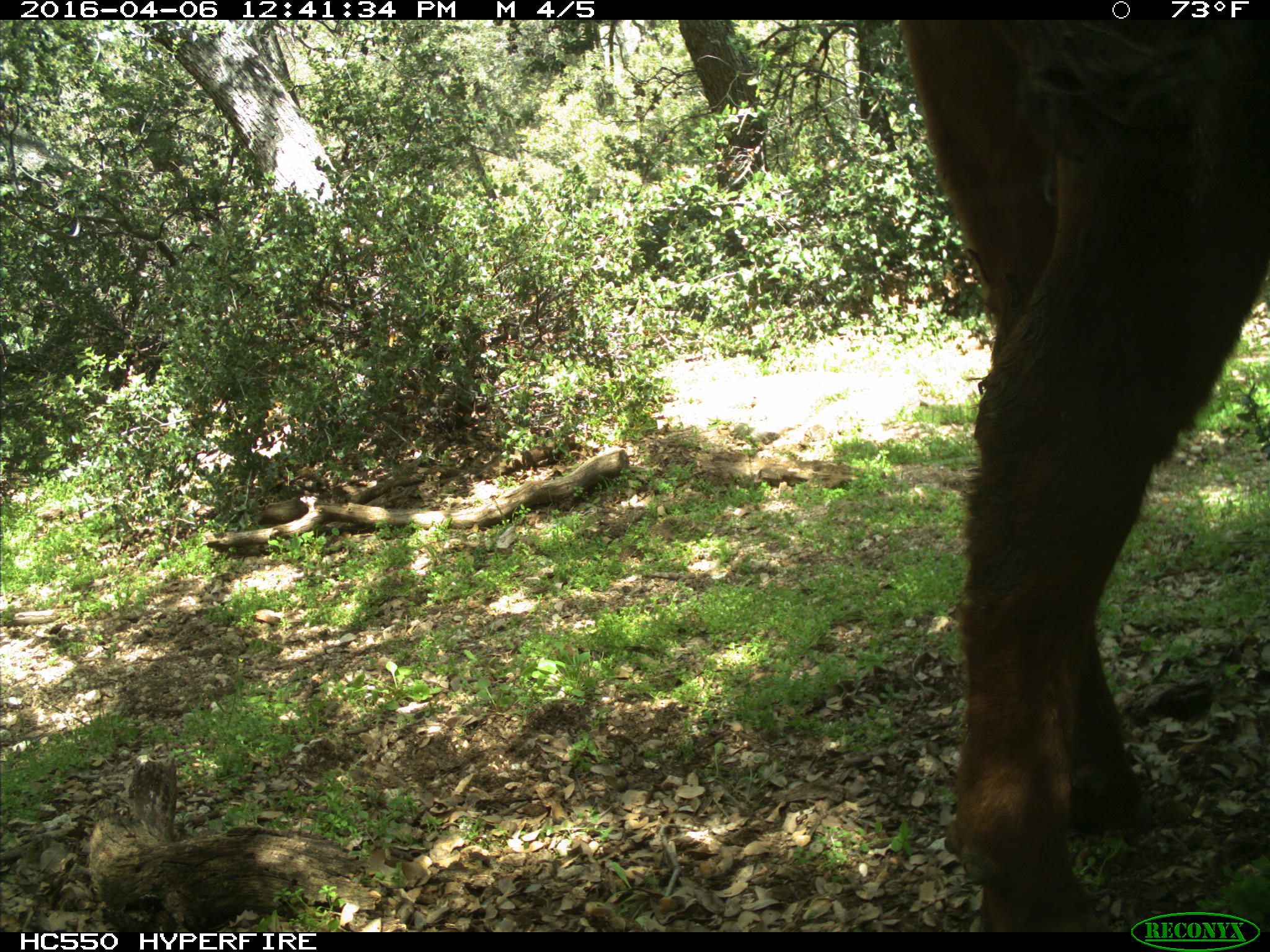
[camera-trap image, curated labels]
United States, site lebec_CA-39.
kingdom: Animalia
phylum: Chordata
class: Mammalia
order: Artiodactyla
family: Bovidae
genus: Bos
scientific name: Bos taurus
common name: domestic cow